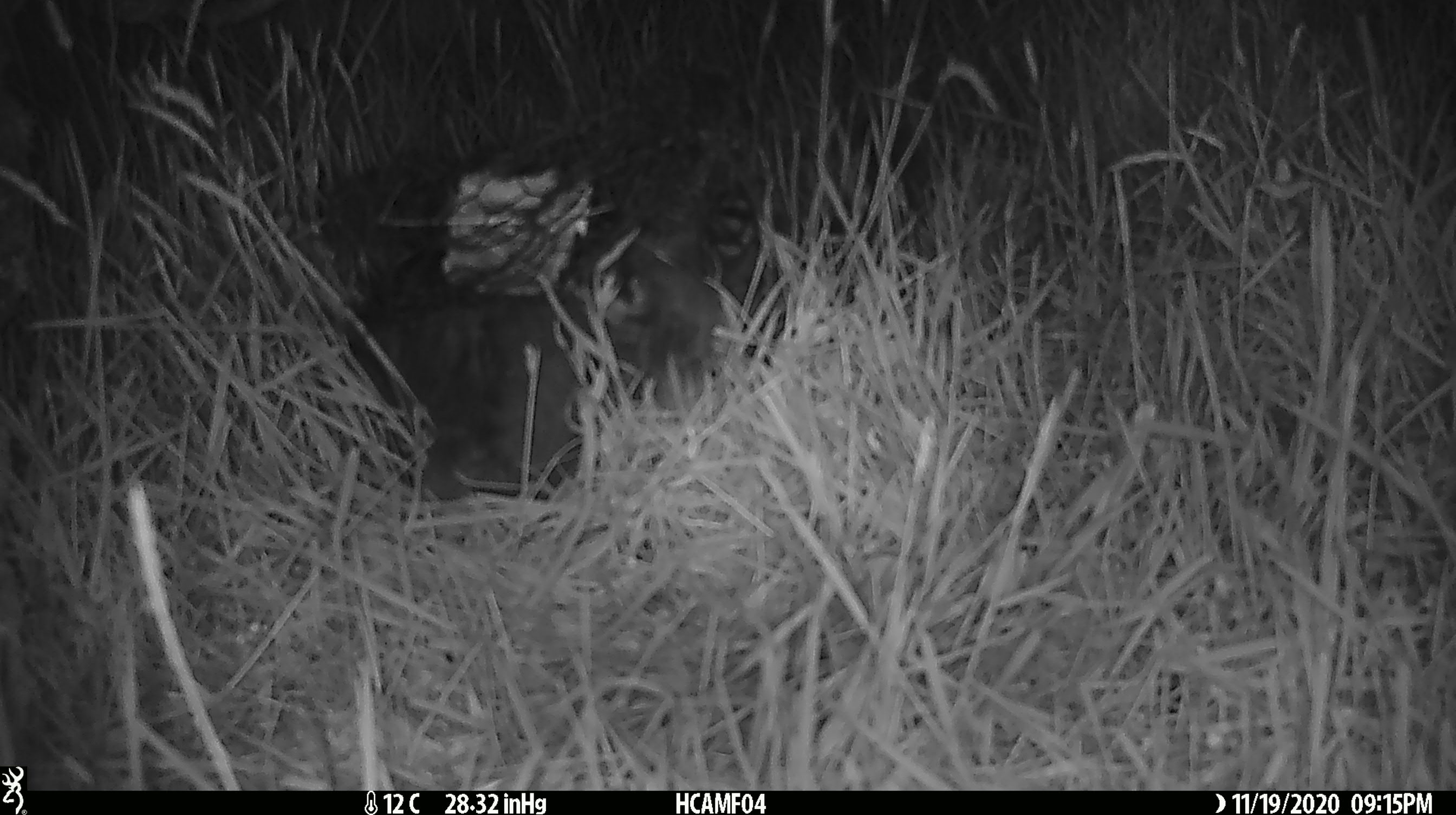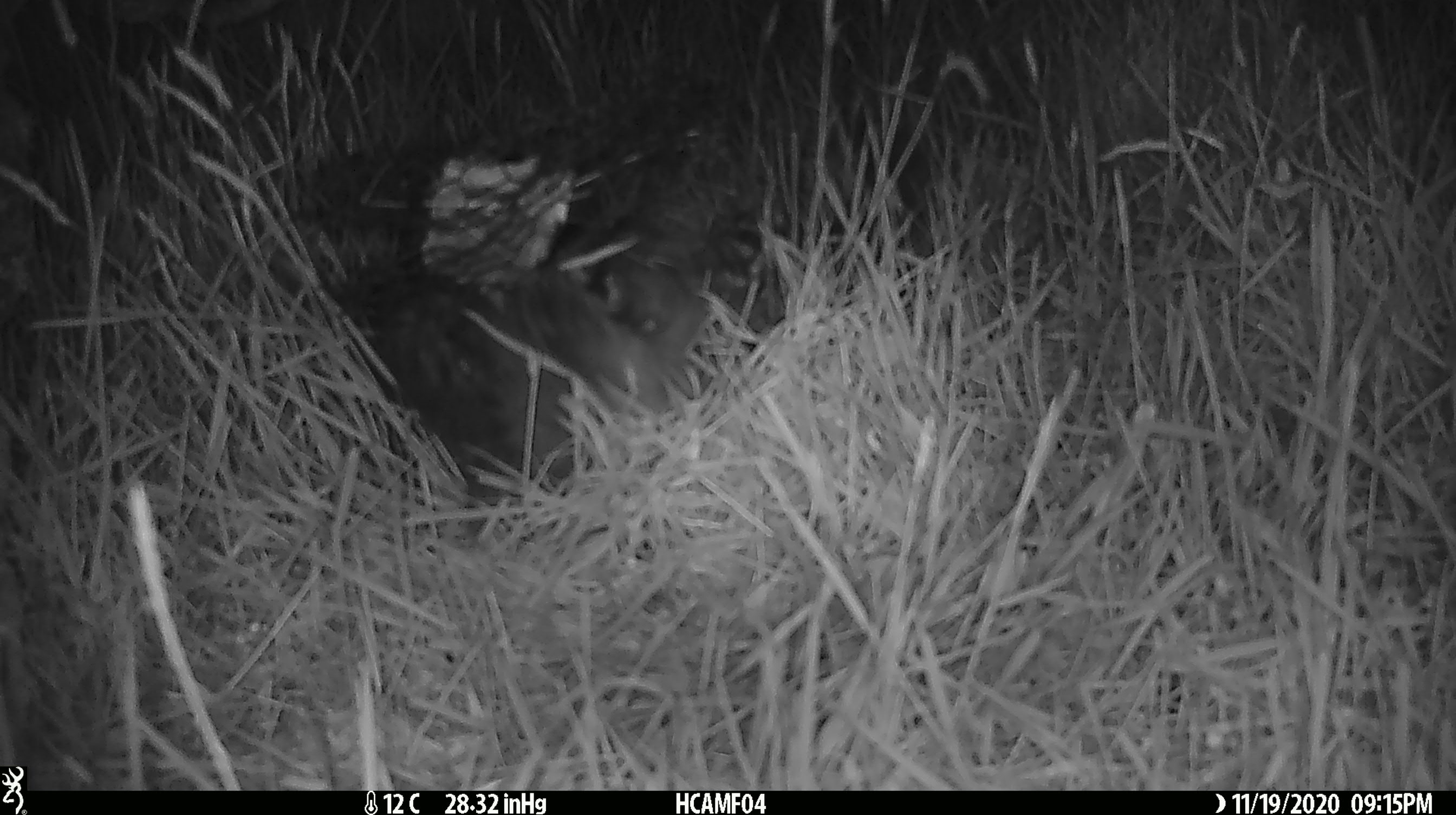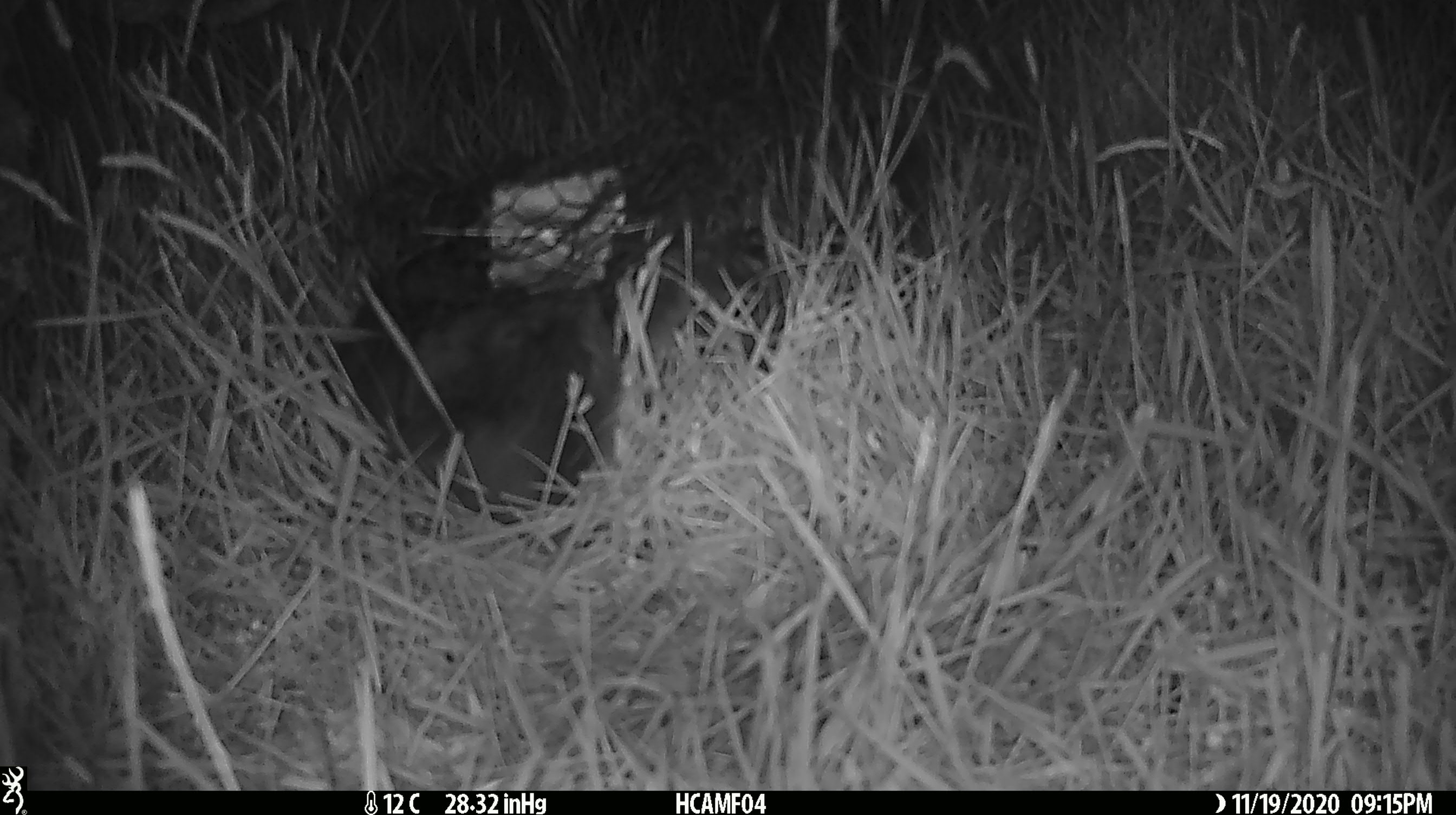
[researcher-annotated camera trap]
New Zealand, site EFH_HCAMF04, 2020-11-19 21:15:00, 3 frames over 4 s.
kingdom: Animalia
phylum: Chordata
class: Mammalia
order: Carnivora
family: Felidae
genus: Felis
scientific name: Felis catus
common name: domestic cat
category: cat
Cat (domestic cat) (Felis catus).